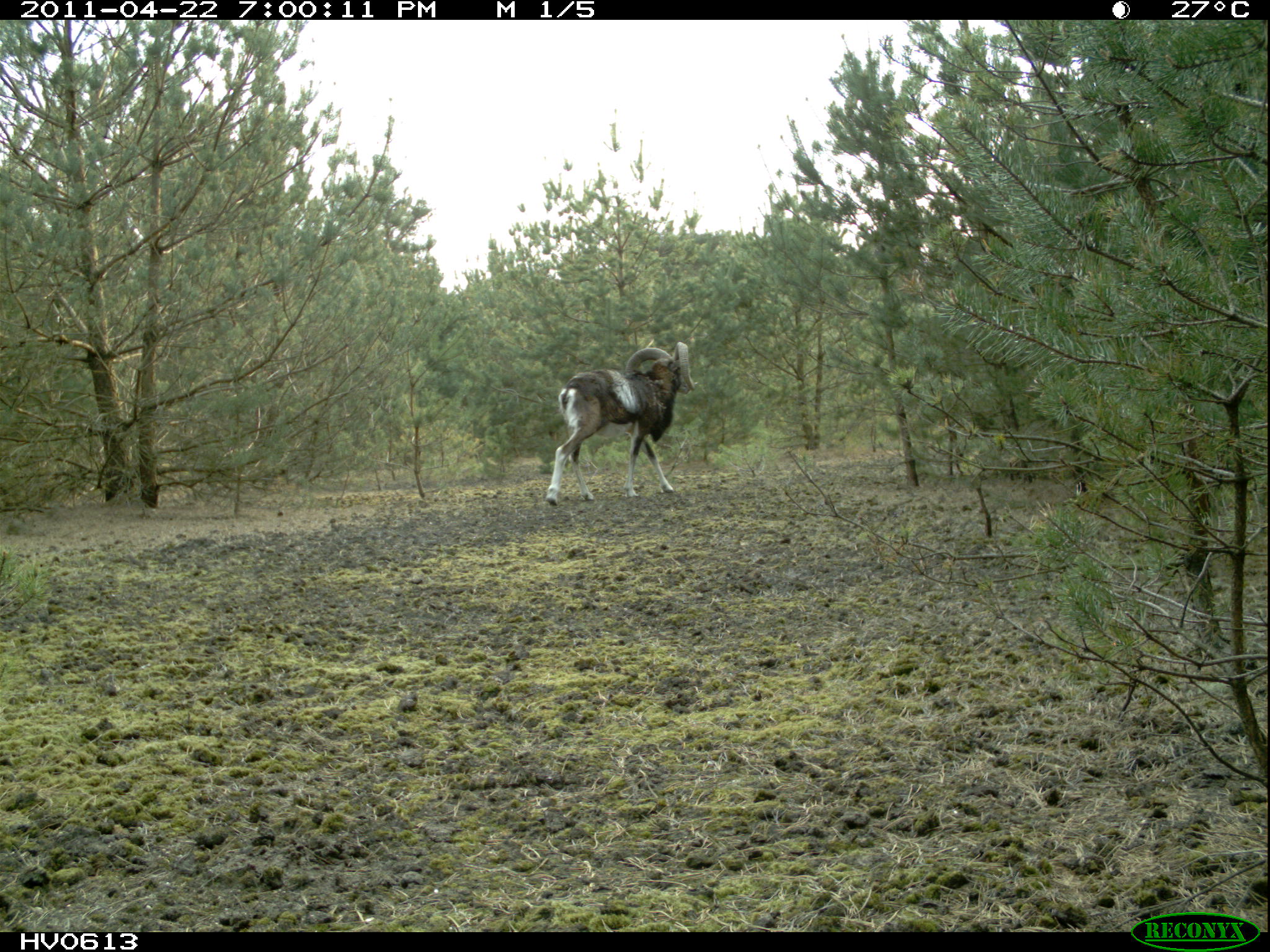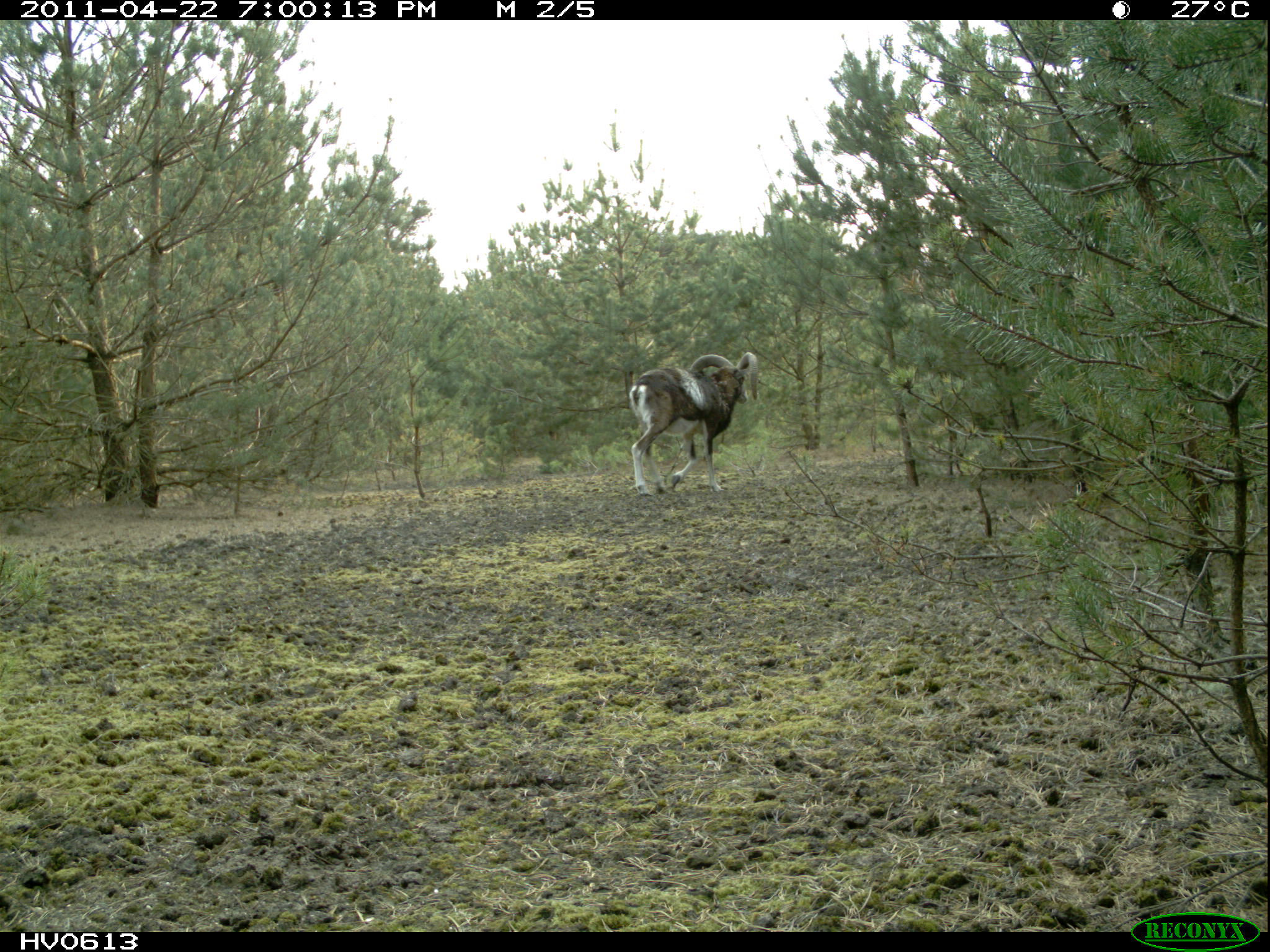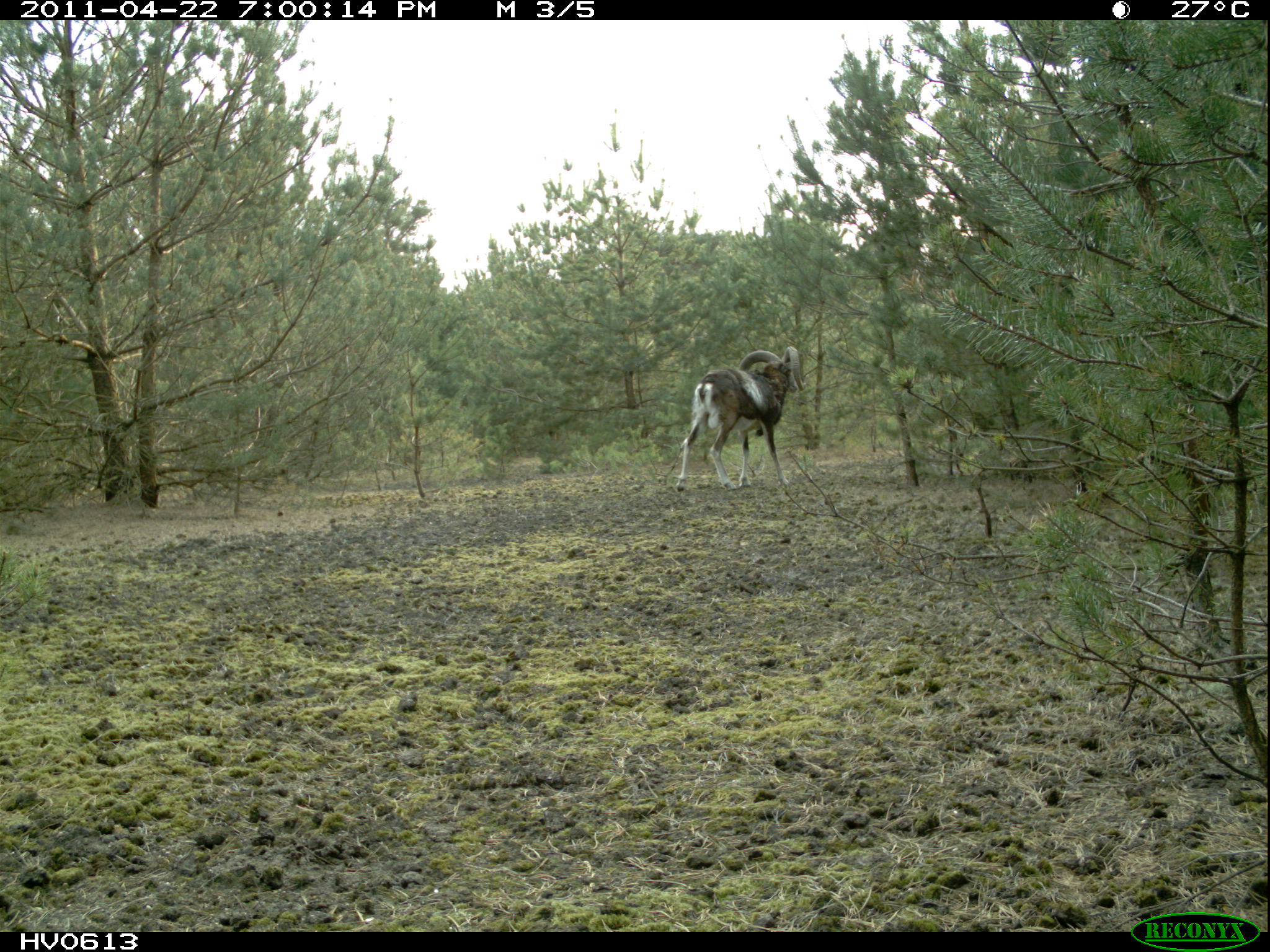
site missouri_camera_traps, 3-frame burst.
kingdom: Animalia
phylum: Chordata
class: Mammalia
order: Artiodactyla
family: Bovidae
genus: Ovis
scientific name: Ovis ammon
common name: mouflon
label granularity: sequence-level